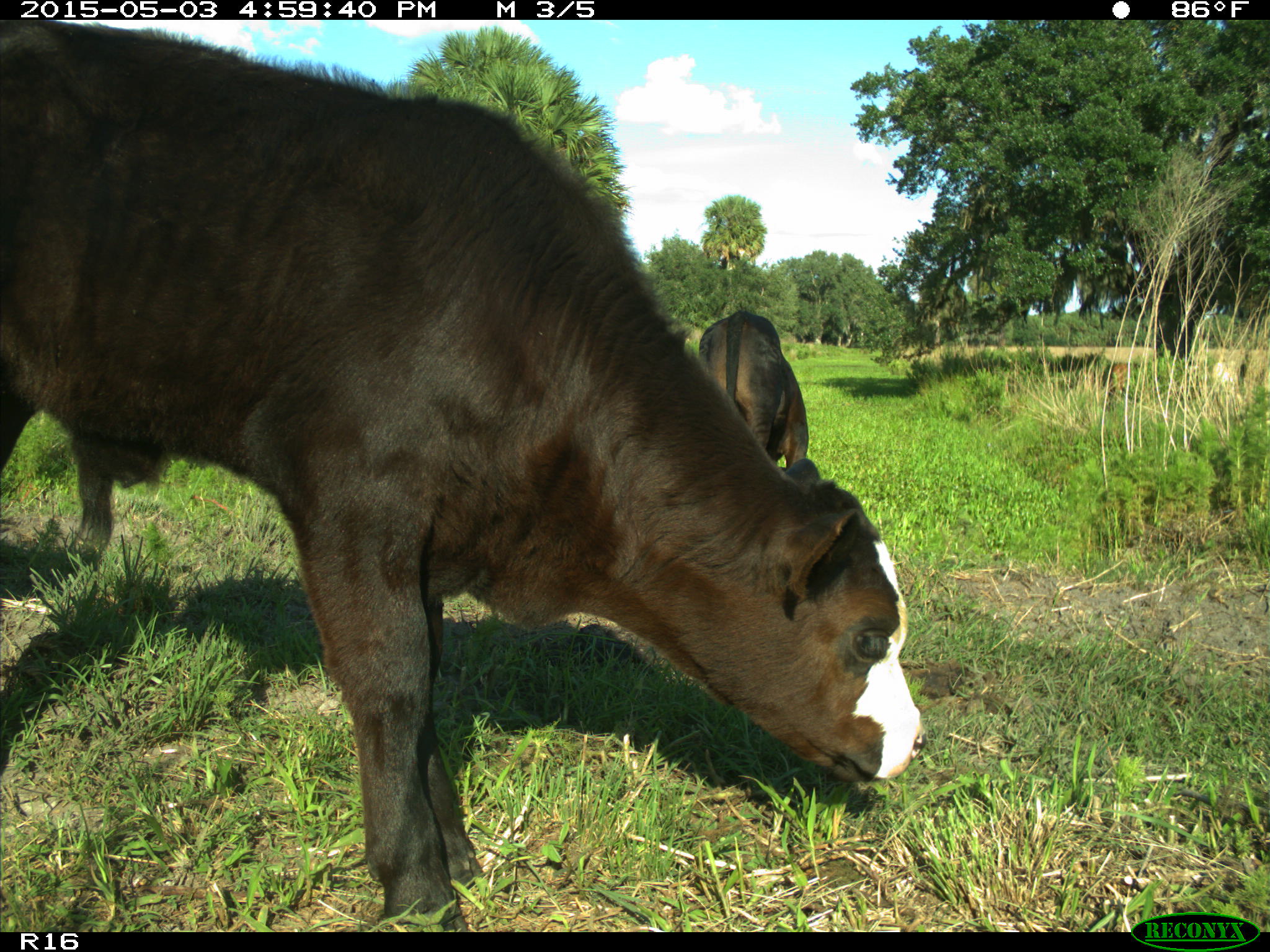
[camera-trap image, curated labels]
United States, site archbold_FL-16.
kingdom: Animalia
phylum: Chordata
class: Mammalia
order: Artiodactyla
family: Bovidae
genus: Bos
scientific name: Bos taurus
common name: domestic cow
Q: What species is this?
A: Bos taurus (domestic cow).